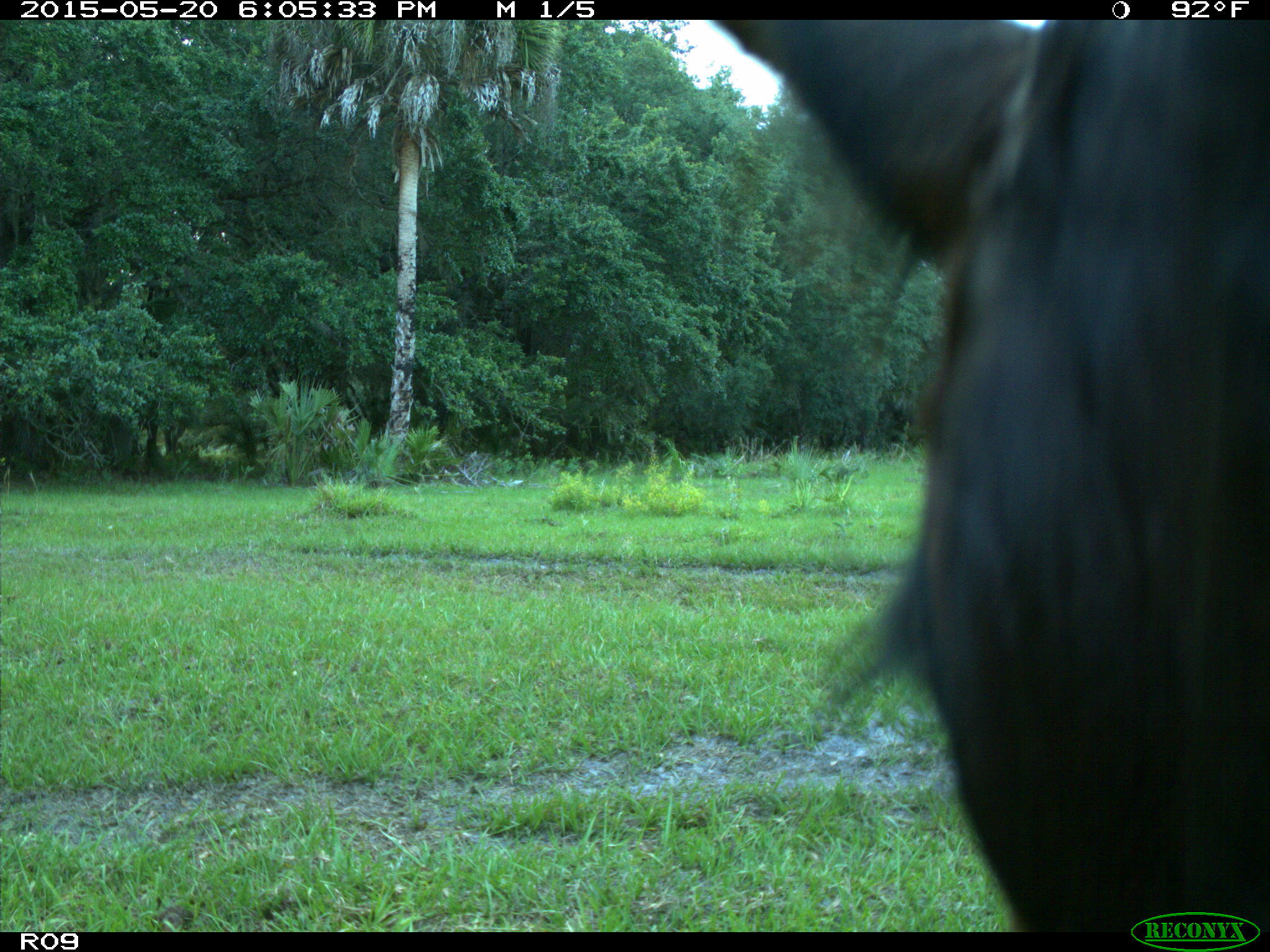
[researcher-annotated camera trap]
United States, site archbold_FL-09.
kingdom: Animalia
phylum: Chordata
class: Mammalia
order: Artiodactyla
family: Bovidae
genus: Bos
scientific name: Bos taurus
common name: domestic cow